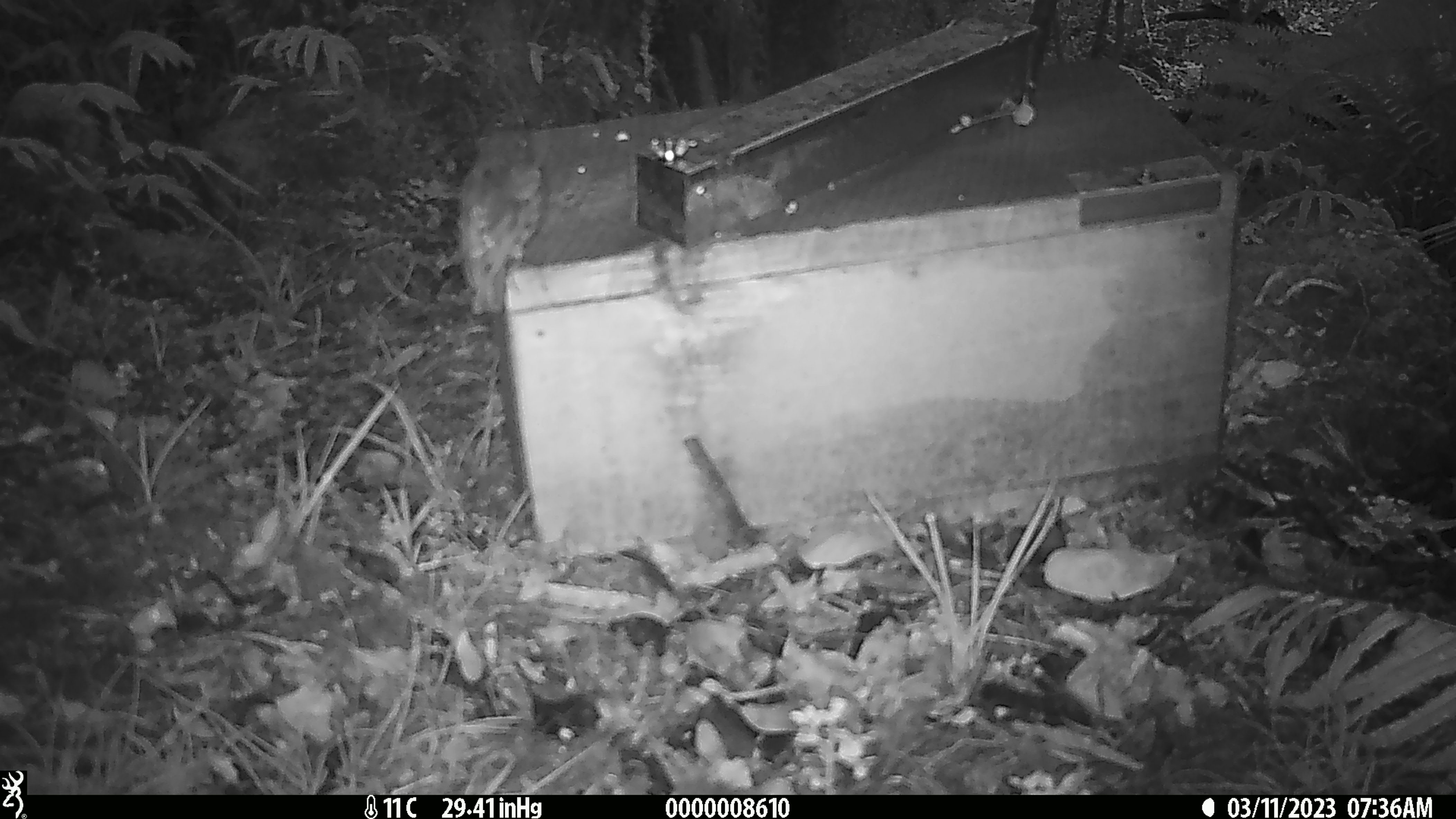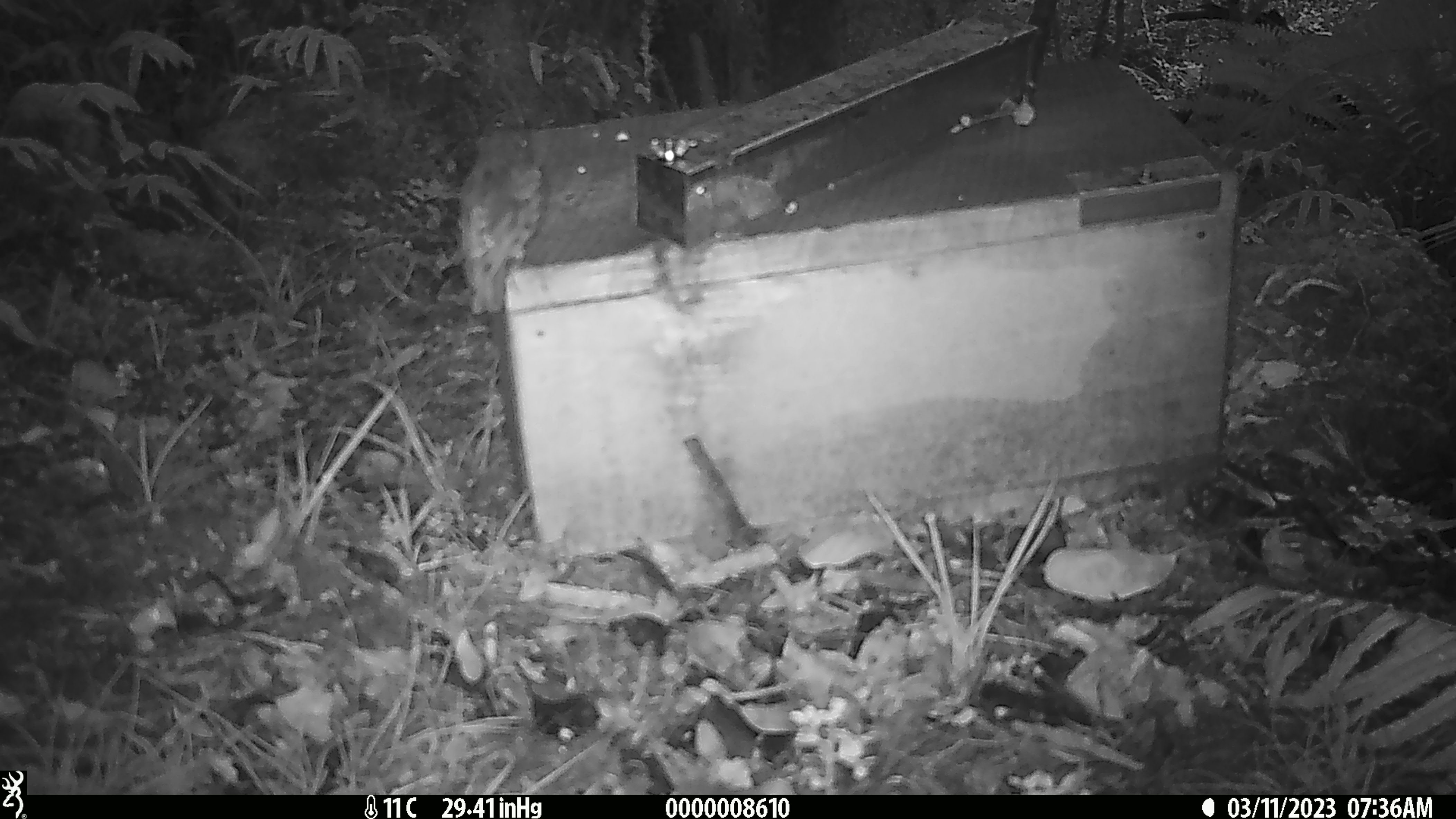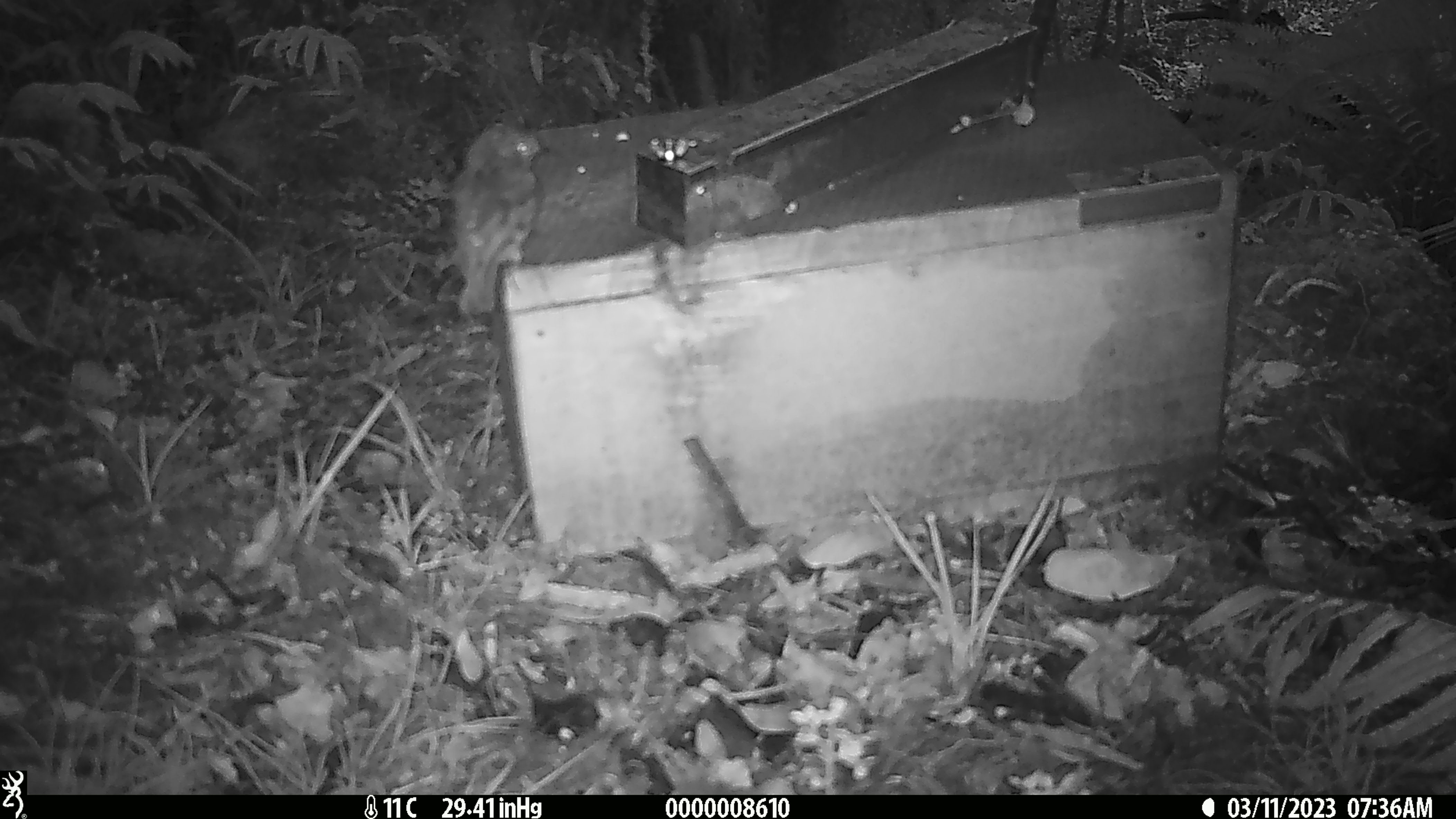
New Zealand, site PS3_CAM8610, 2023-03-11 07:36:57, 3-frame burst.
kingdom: Animalia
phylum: Chordata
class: Aves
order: Passeriformes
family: Petroicidae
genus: Petroica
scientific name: Petroica australis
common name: new zealand robin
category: robin